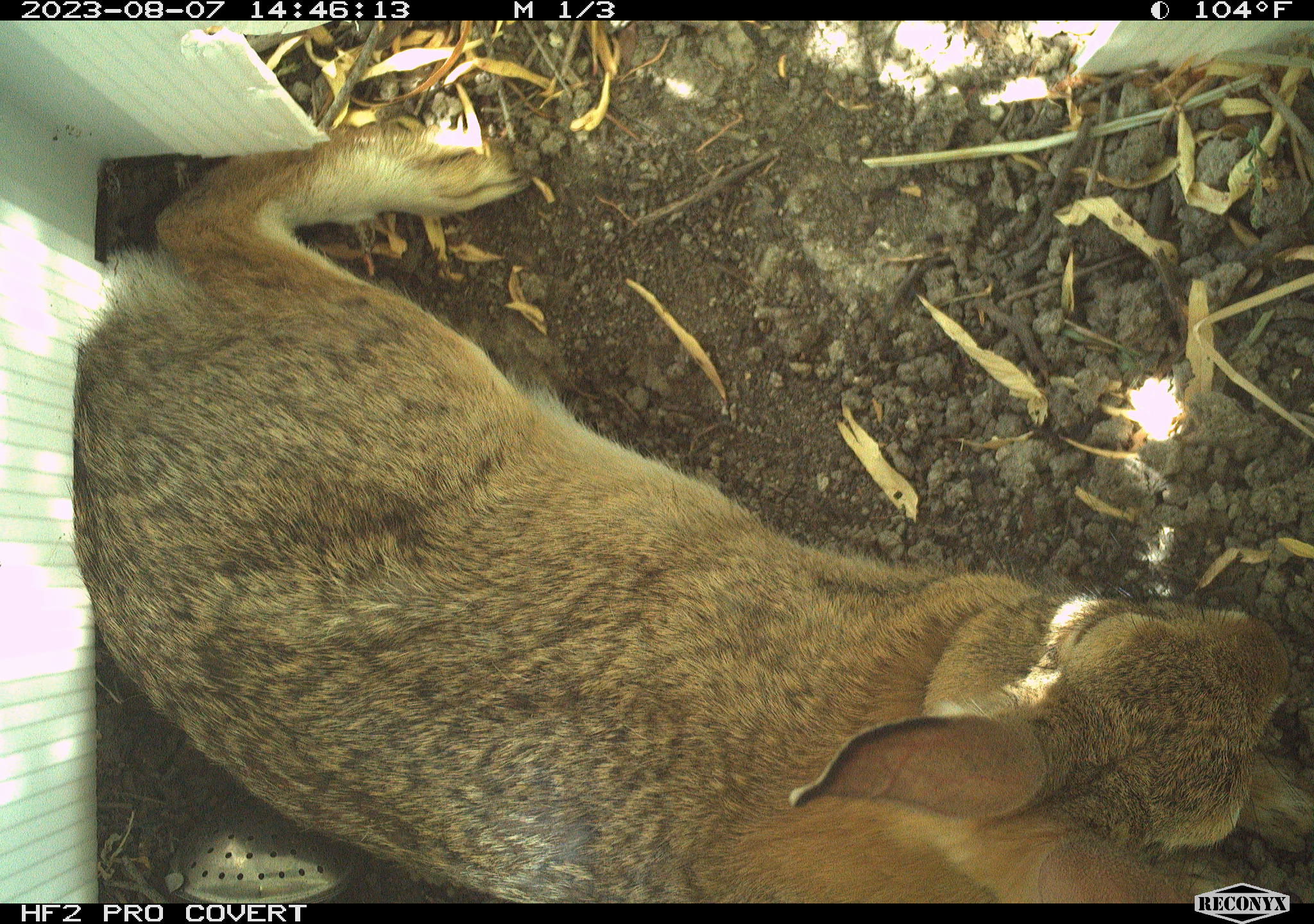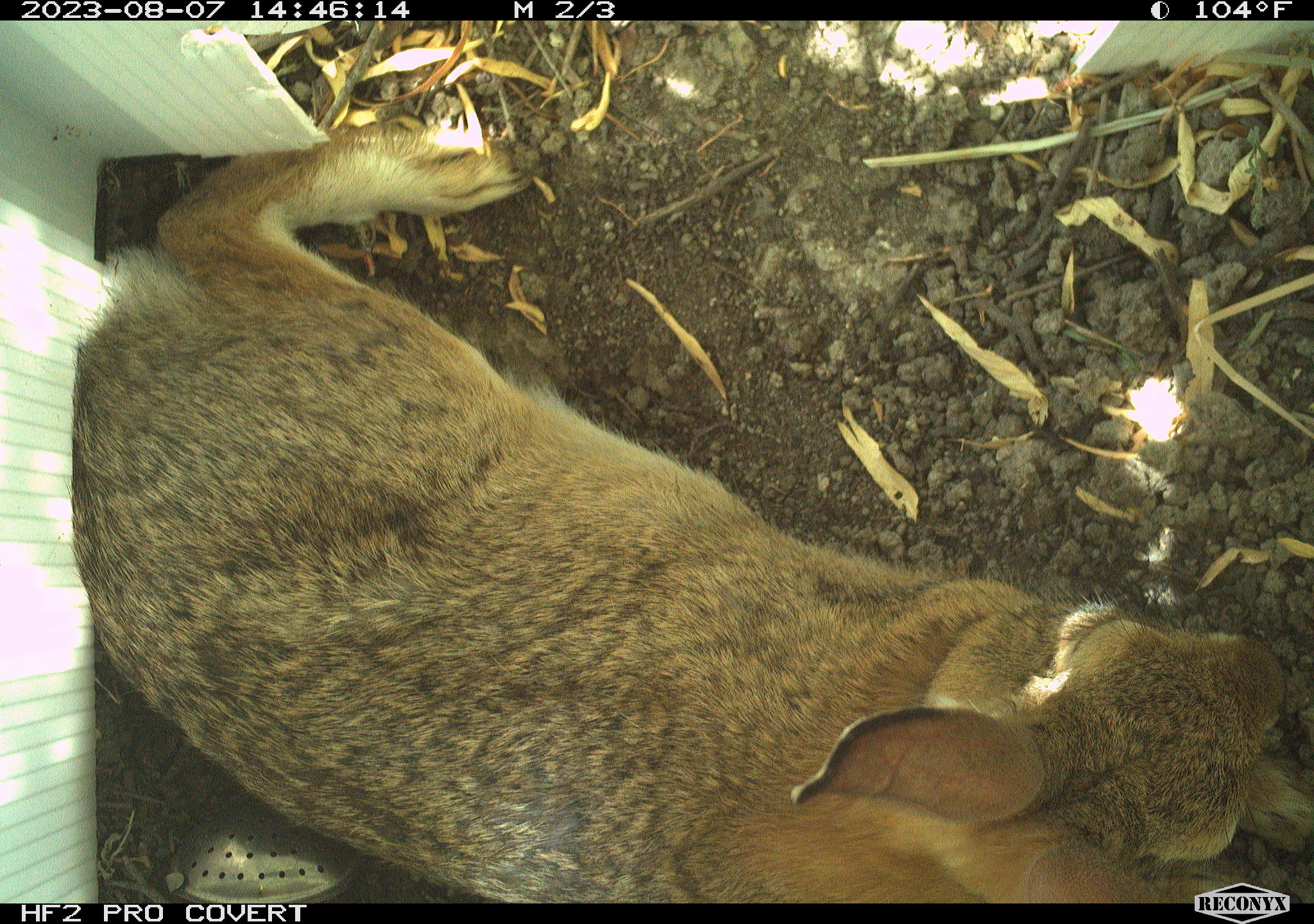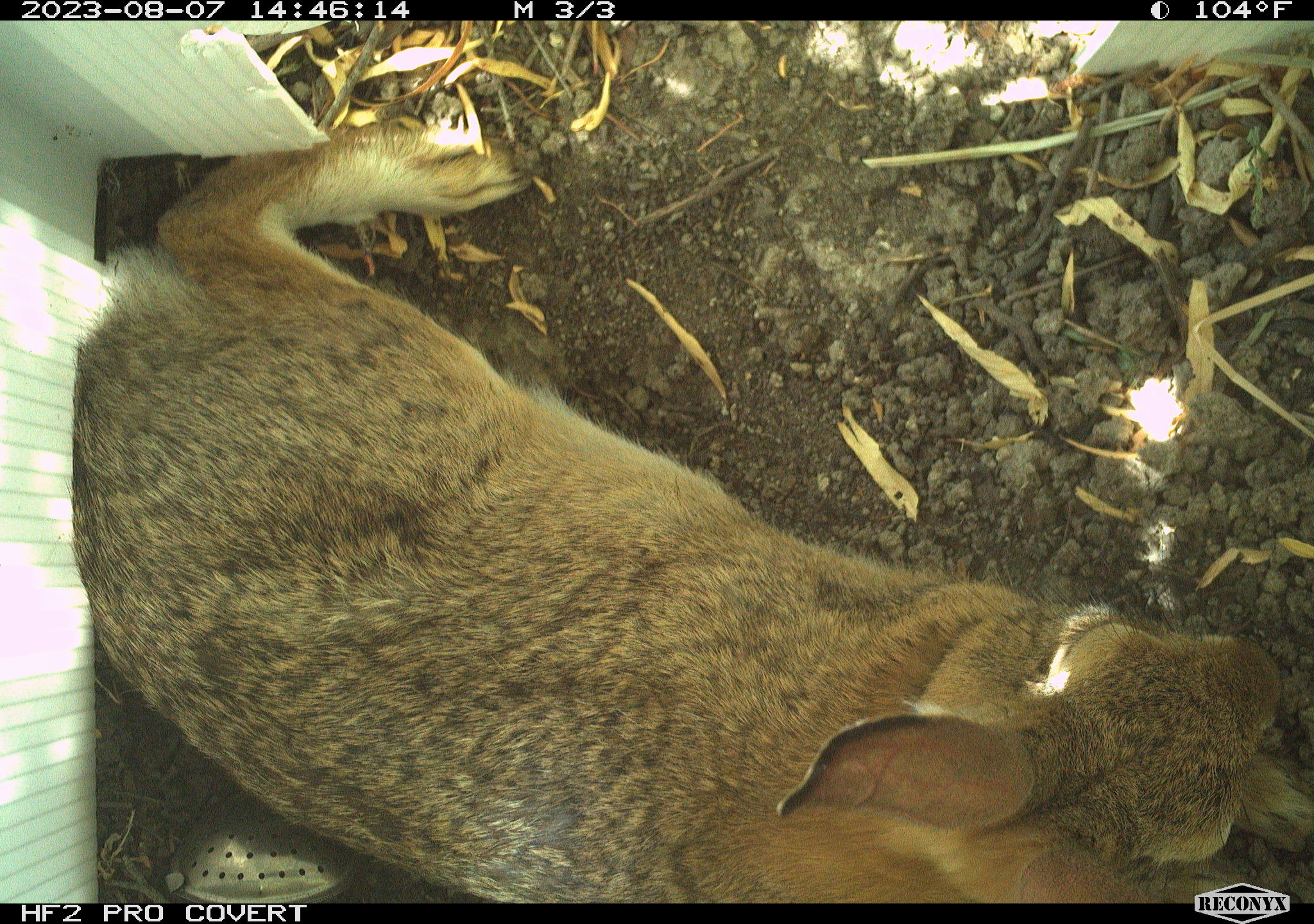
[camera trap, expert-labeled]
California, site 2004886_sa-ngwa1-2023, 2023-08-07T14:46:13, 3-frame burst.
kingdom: Animalia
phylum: Chordata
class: Mammalia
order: Lagomorpha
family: Leporidae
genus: Sylvilagus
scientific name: Sylvilagus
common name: cottontail rabbits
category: sylvilagus species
Sylvilagus species (cottontail rabbits) (Sylvilagus).